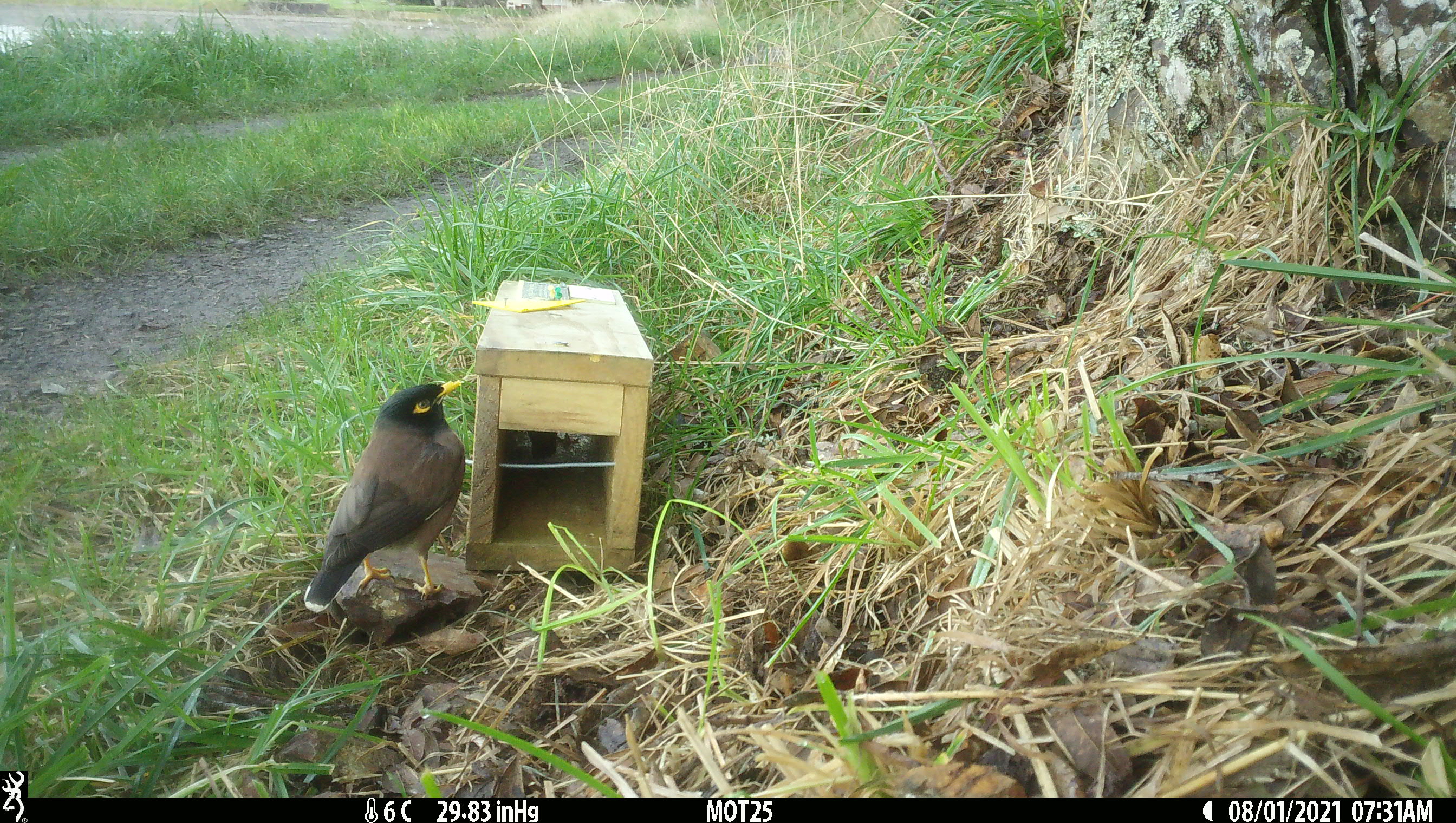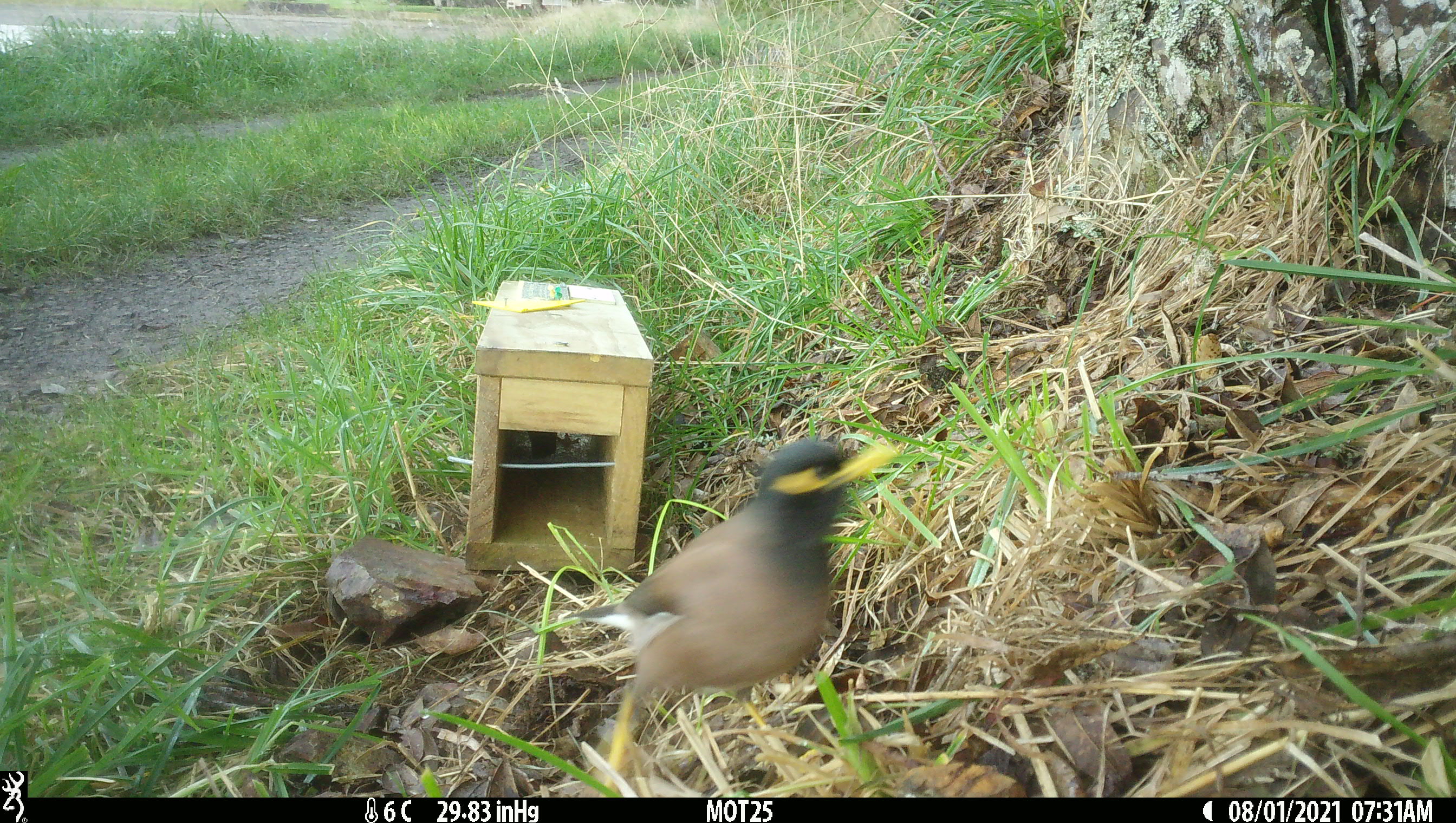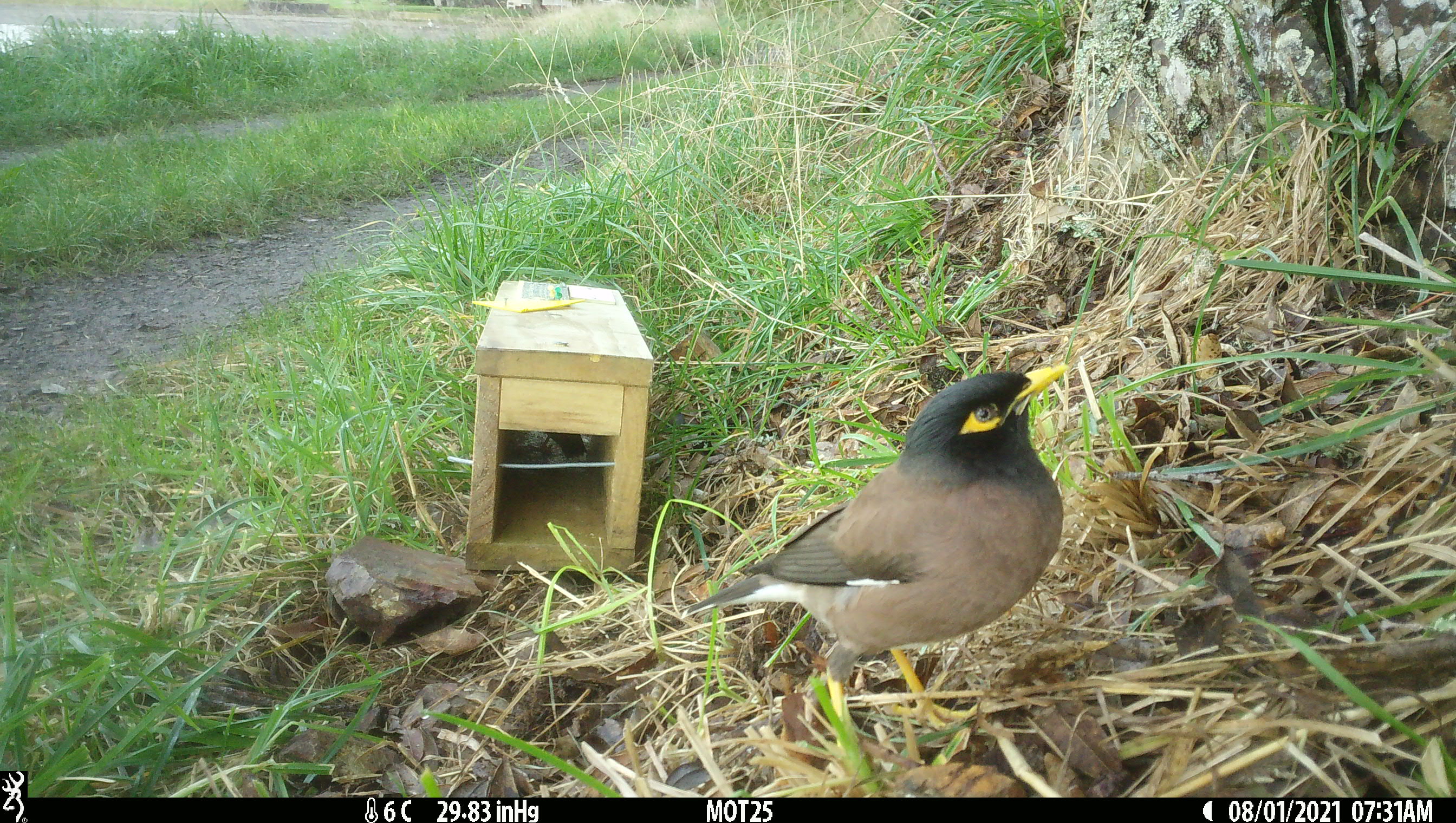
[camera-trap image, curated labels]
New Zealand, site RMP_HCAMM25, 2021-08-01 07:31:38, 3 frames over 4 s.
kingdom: Animalia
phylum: Chordata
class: Aves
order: Passeriformes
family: Sturnidae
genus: Acridotheres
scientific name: Acridotheres tristis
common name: common myna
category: myna